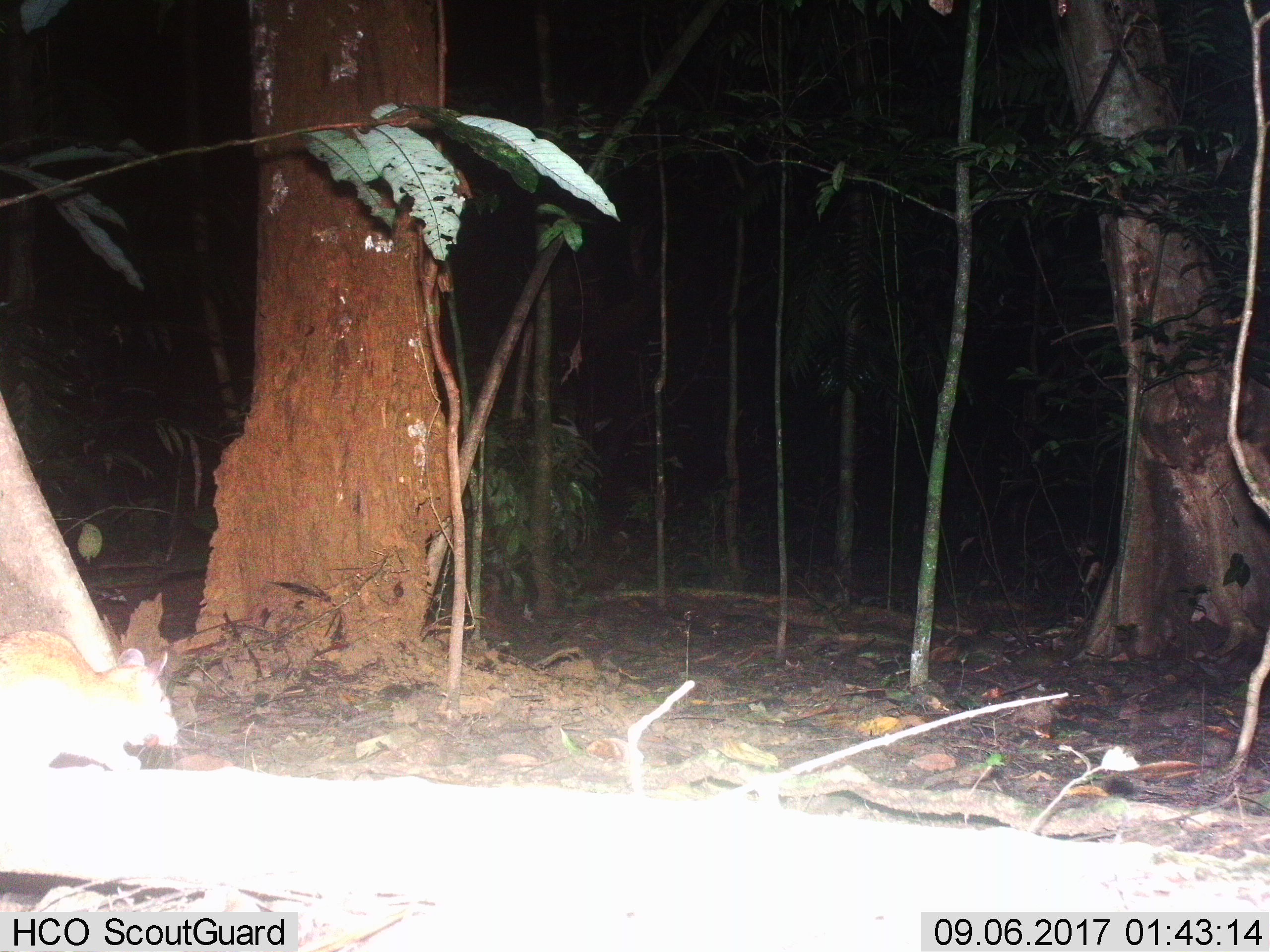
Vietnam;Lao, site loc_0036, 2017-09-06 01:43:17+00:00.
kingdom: Animalia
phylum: Chordata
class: Mammalia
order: Rodentia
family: Muridae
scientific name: Muridae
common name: old-world mice and rats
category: unidentified murid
Unidentified murid (old-world mice and rats) (Muridae). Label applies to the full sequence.